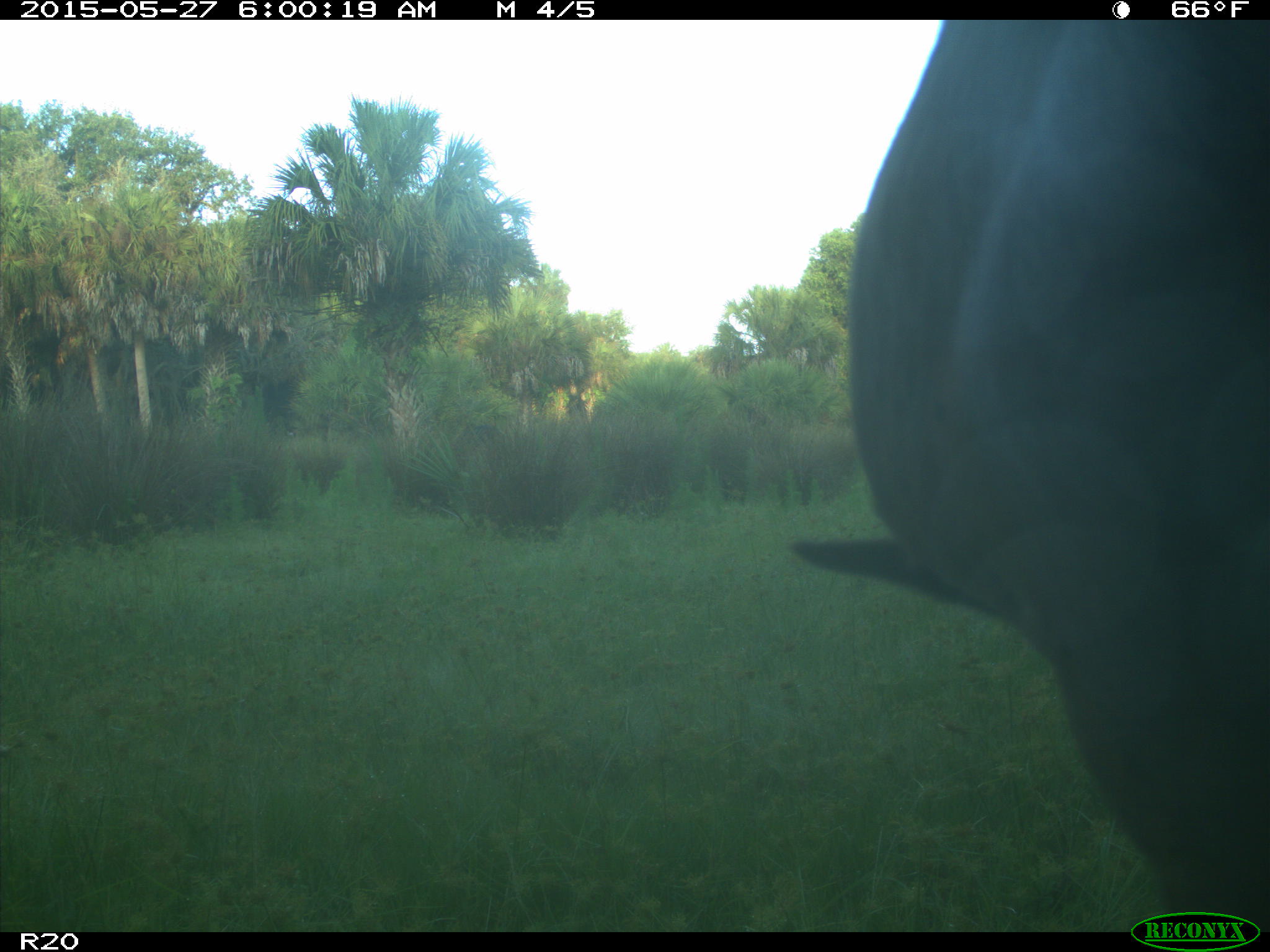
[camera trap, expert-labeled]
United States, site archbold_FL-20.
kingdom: Animalia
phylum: Chordata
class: Mammalia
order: Artiodactyla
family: Bovidae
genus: Bos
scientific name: Bos taurus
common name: domestic cow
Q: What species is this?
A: Bos taurus (domestic cow).